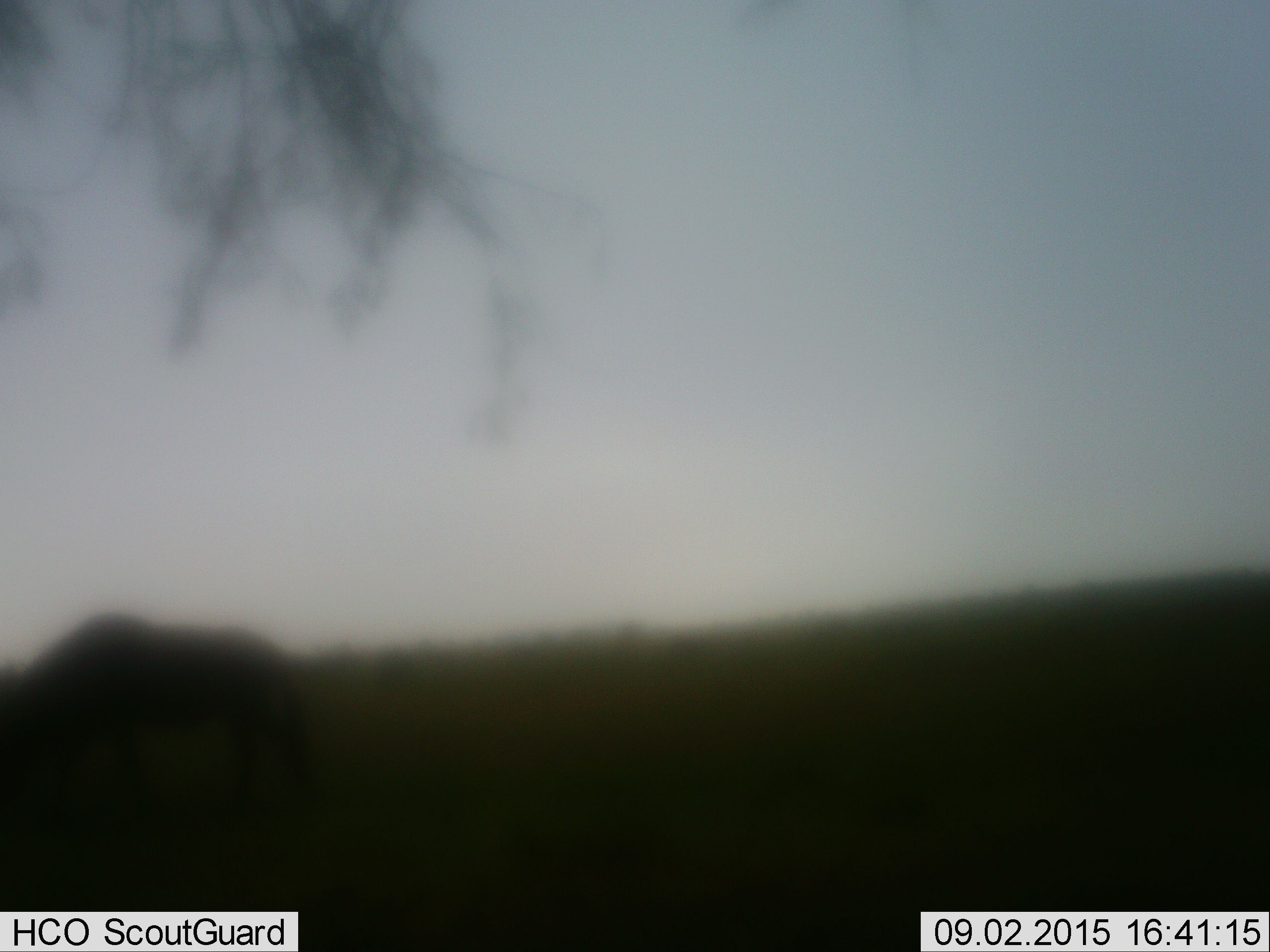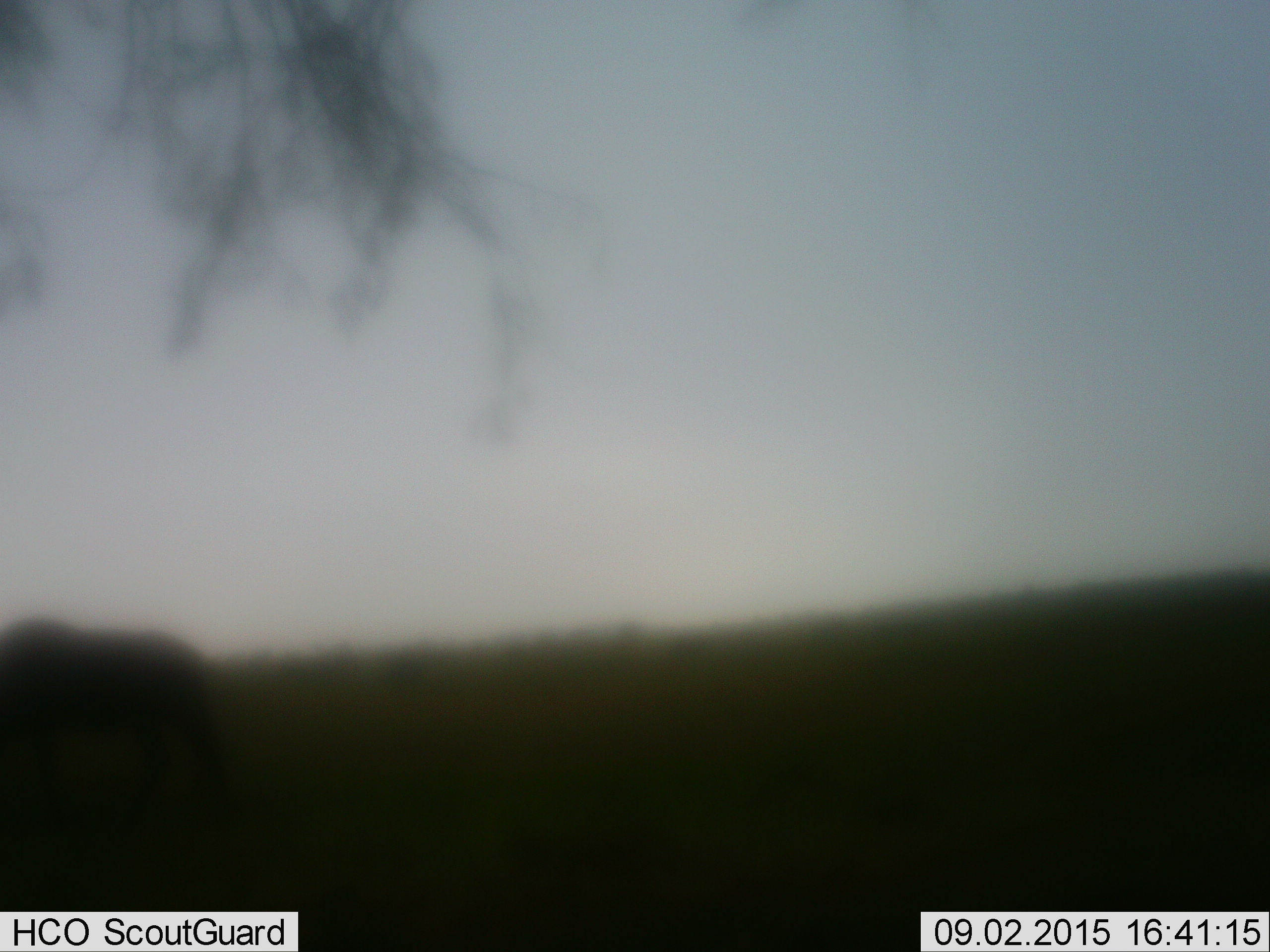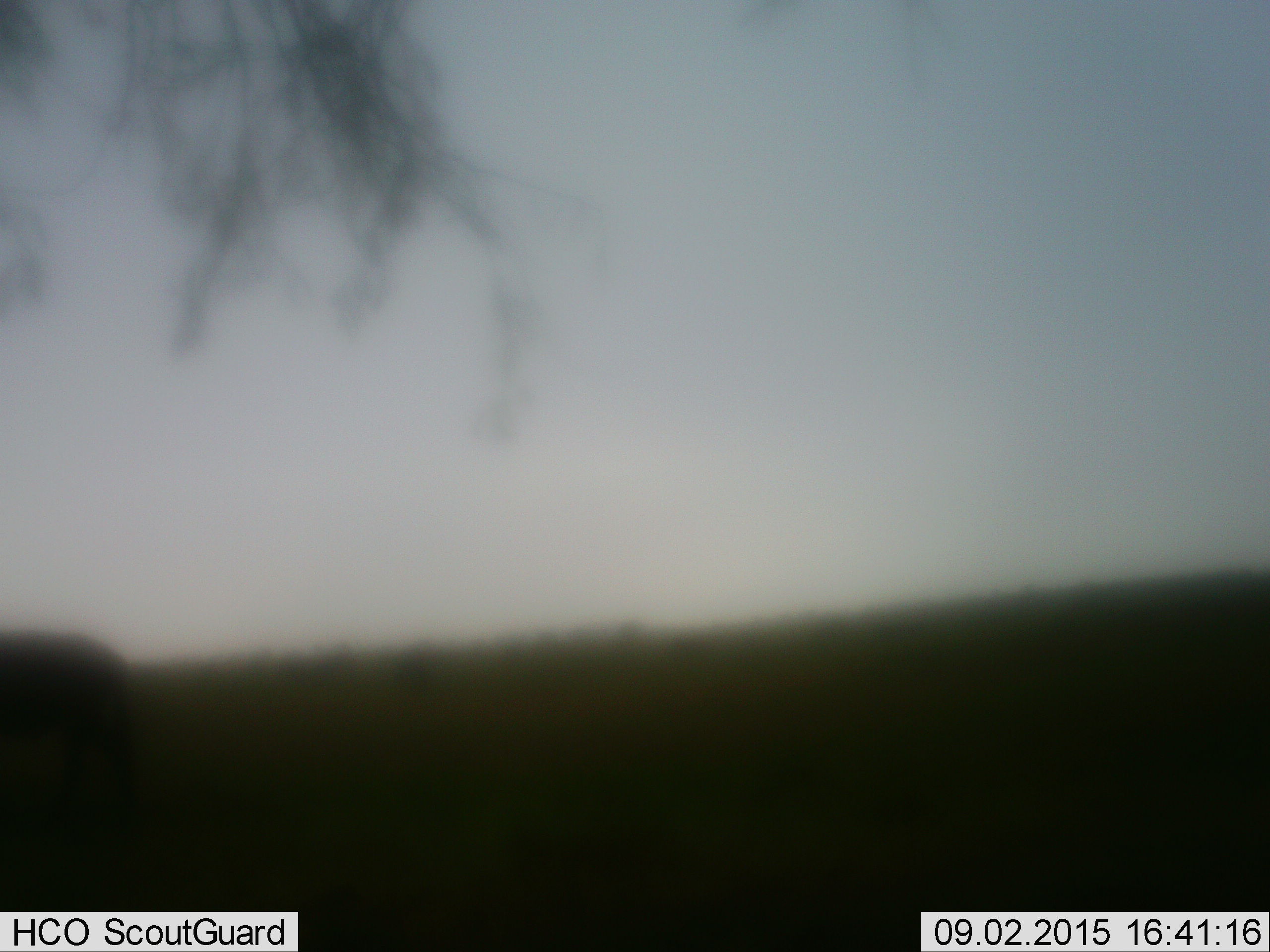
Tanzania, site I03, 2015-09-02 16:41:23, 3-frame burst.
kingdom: Animalia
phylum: Chordata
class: Mammalia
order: Artiodactyla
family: Bovidae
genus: Connochaetes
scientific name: Connochaetes taurinus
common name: blue wildebeest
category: wildebeest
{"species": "wildebeest (blue wildebeest) (Connochaetes taurinus)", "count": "1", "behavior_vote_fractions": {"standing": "0%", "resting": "0%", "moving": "100%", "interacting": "0%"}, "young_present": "0%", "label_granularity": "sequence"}